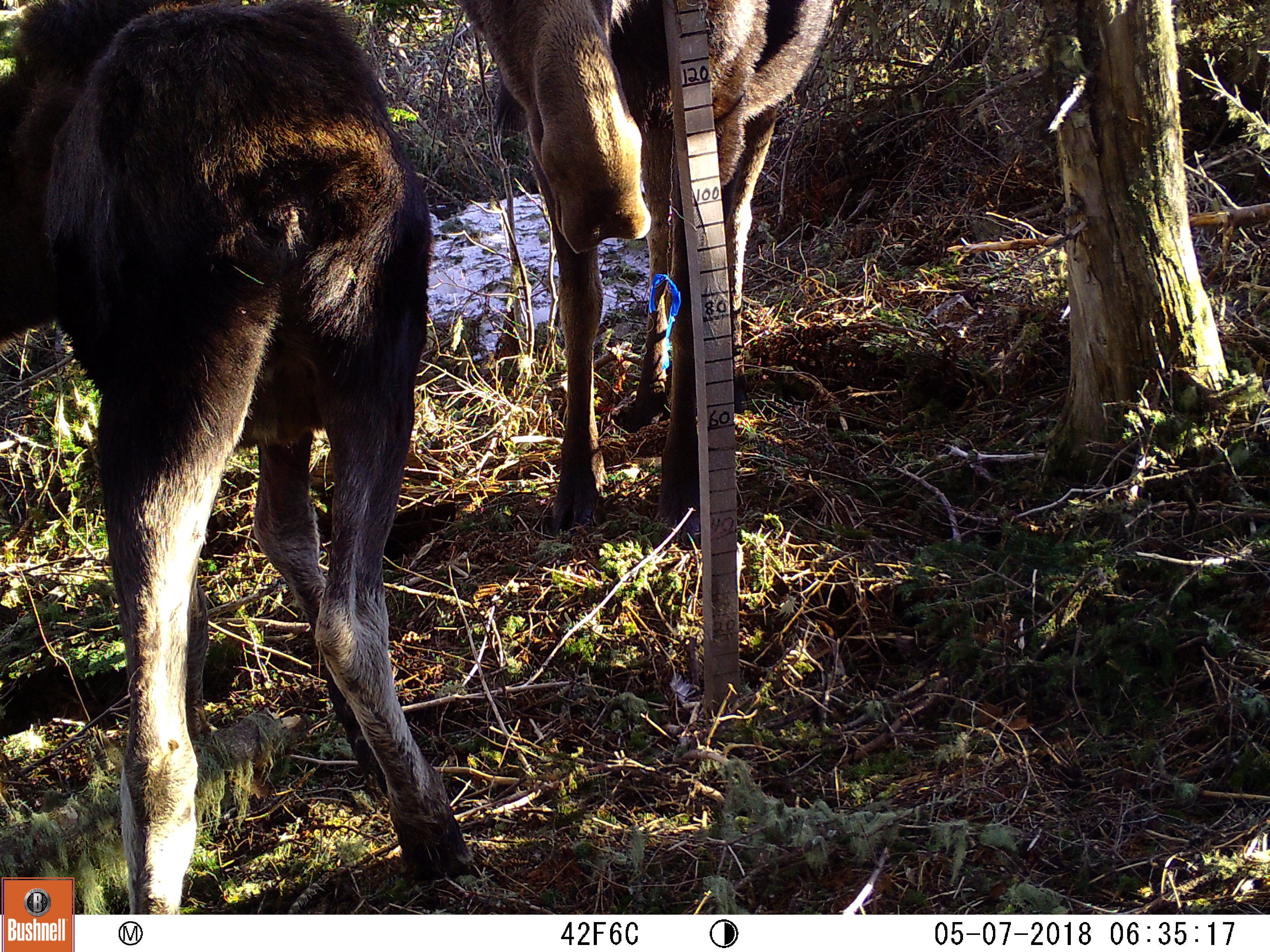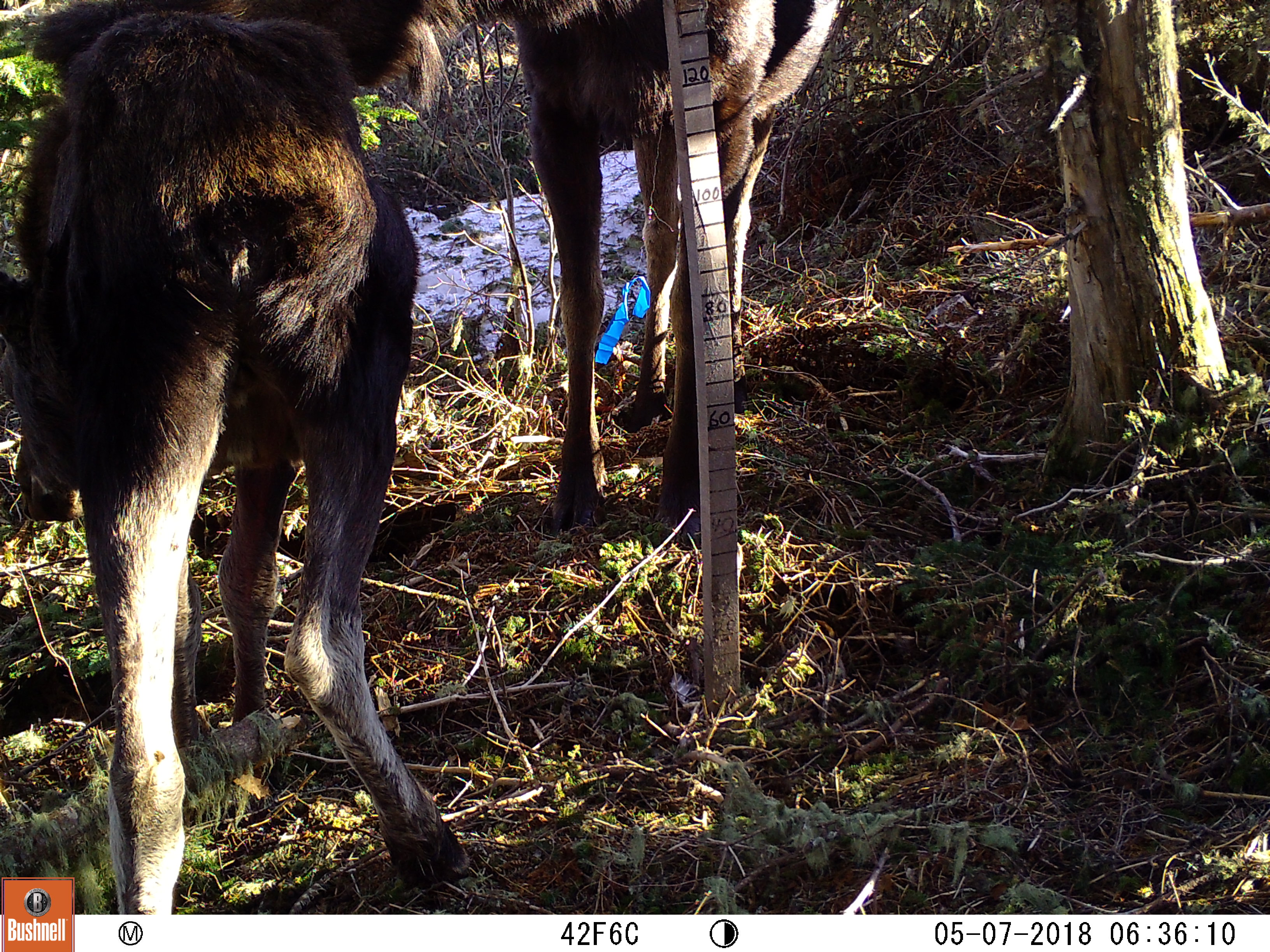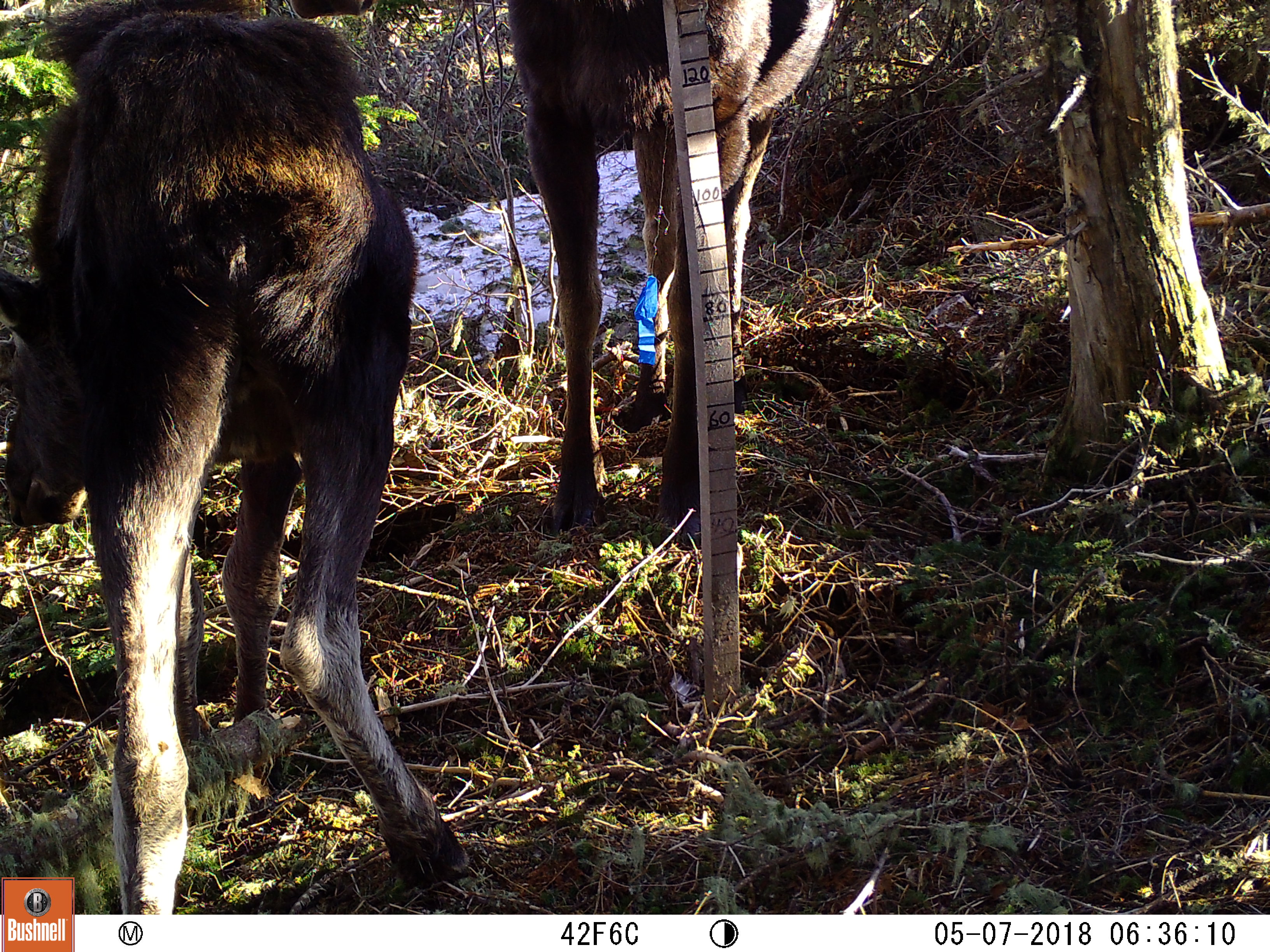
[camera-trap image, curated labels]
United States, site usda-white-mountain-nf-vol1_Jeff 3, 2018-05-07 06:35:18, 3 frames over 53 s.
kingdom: Animalia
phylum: Chordata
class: Mammalia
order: Artiodactyla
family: Cervidae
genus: Alces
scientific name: Alces alces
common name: moose